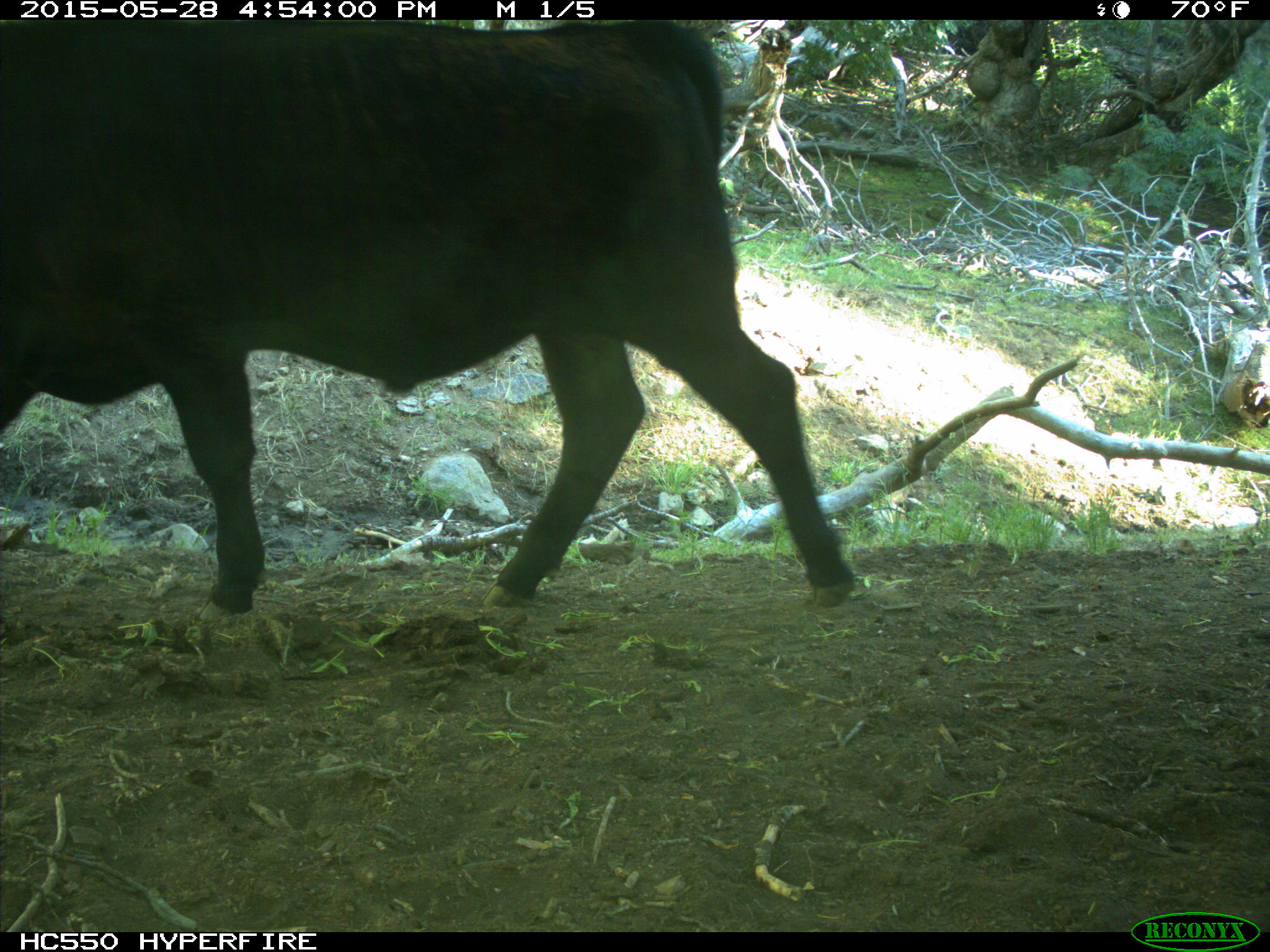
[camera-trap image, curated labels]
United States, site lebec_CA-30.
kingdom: Animalia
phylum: Chordata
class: Mammalia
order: Artiodactyla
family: Bovidae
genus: Bos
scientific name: Bos taurus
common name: domestic cow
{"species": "Bos taurus (domestic cow)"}